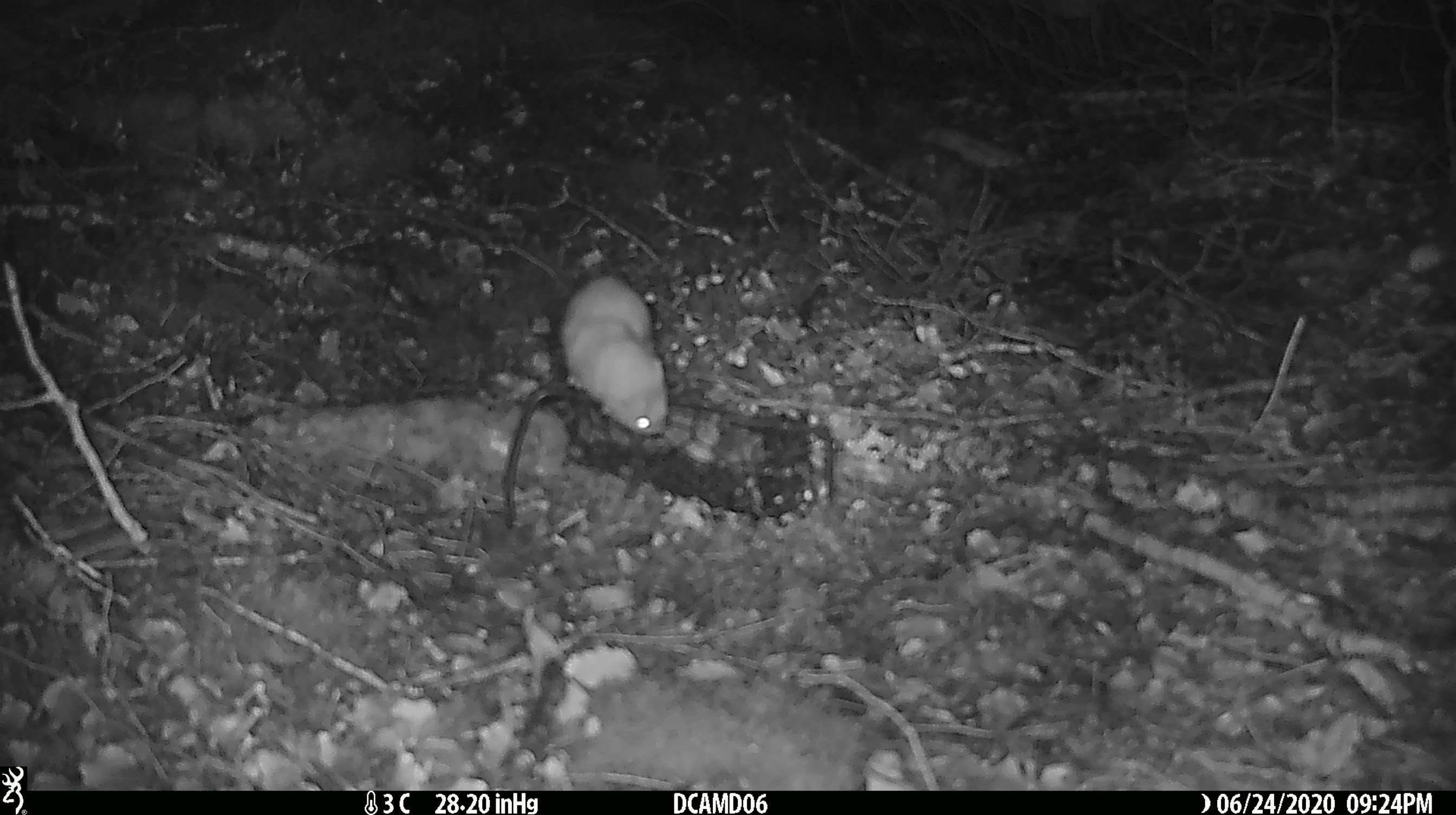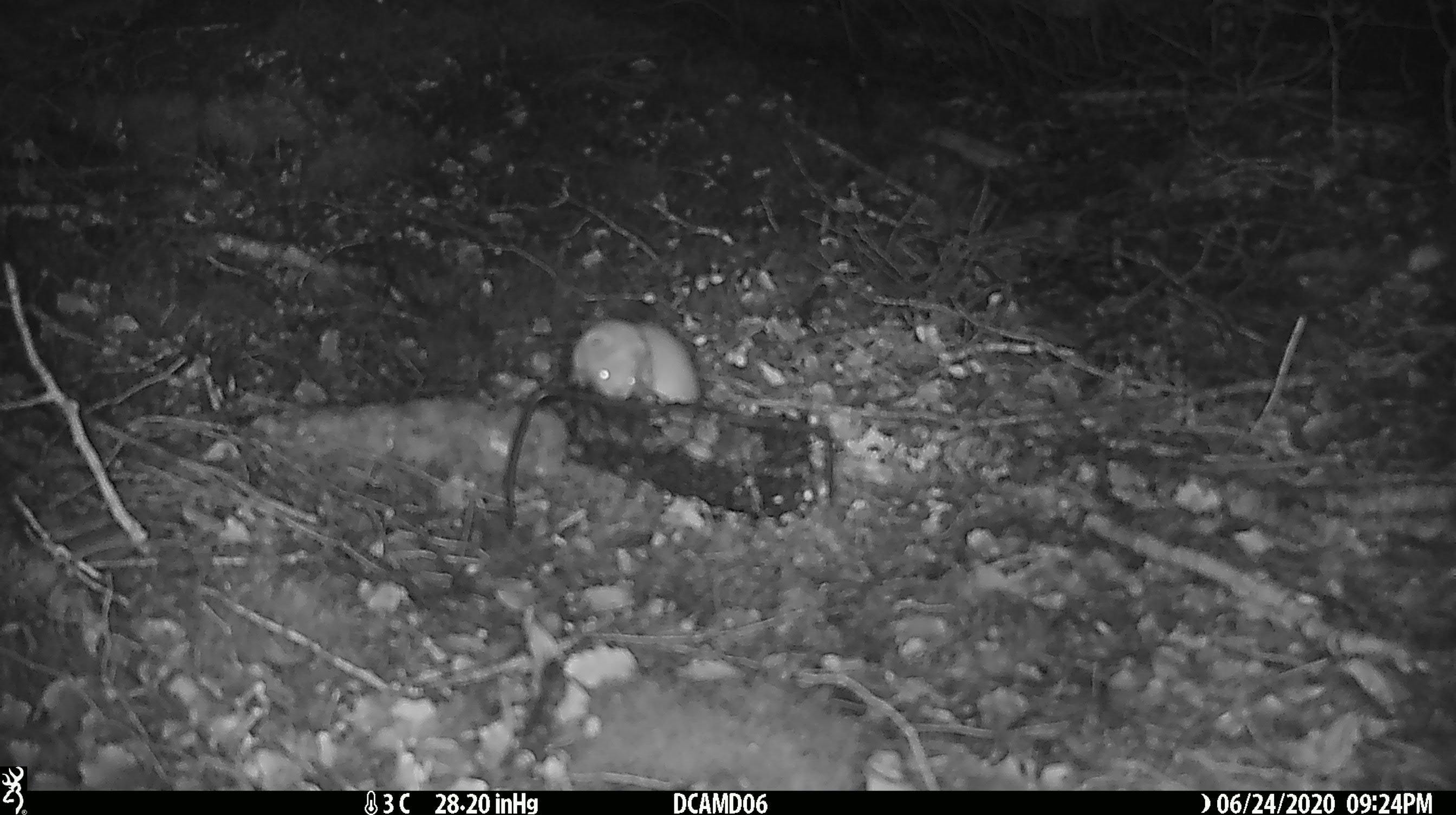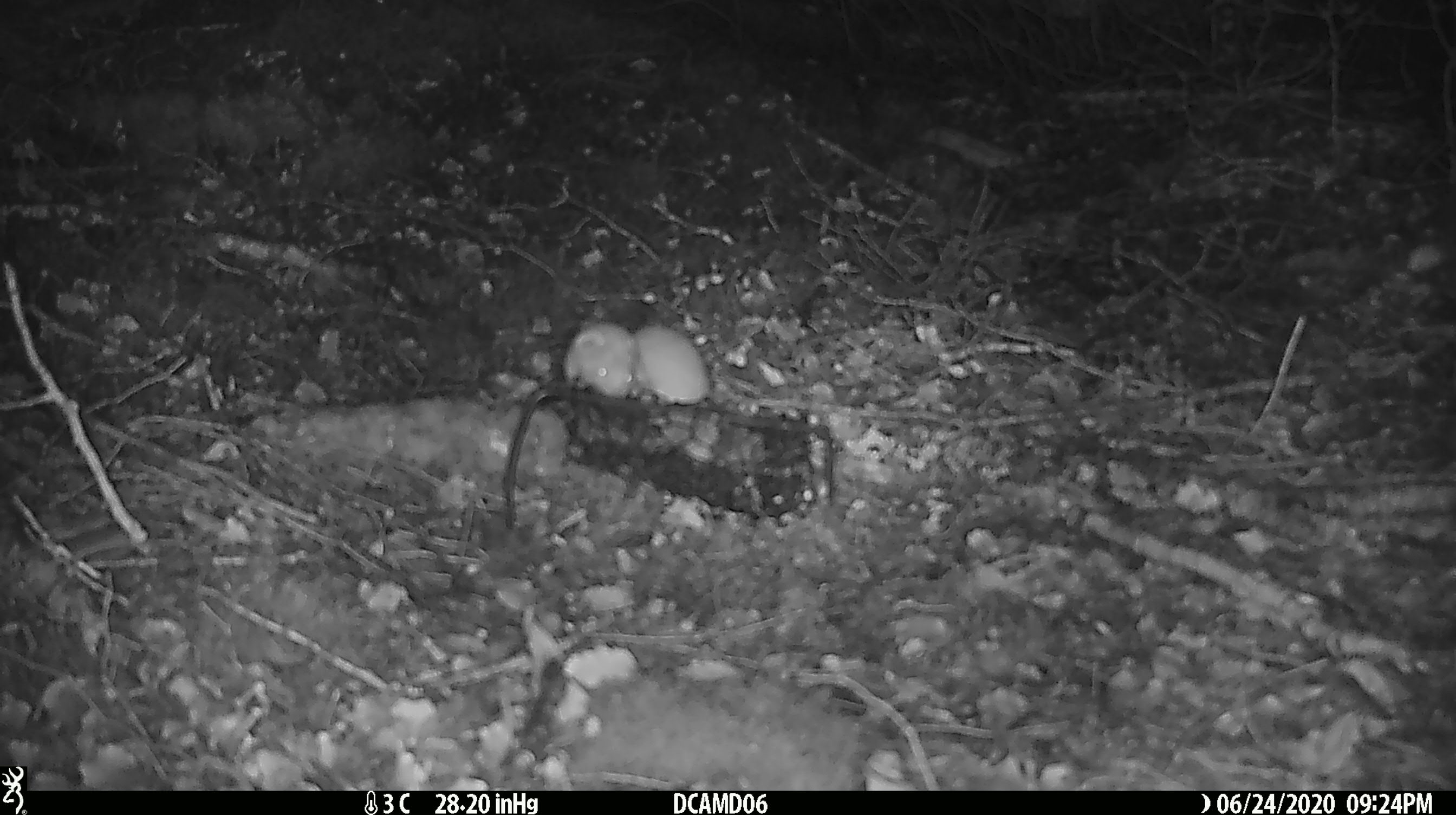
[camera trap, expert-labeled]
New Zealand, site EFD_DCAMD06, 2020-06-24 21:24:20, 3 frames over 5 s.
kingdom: Animalia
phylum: Chordata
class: Mammalia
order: Carnivora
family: Mustelidae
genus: Mustela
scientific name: Mustela nivalis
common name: least weasel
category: weasel